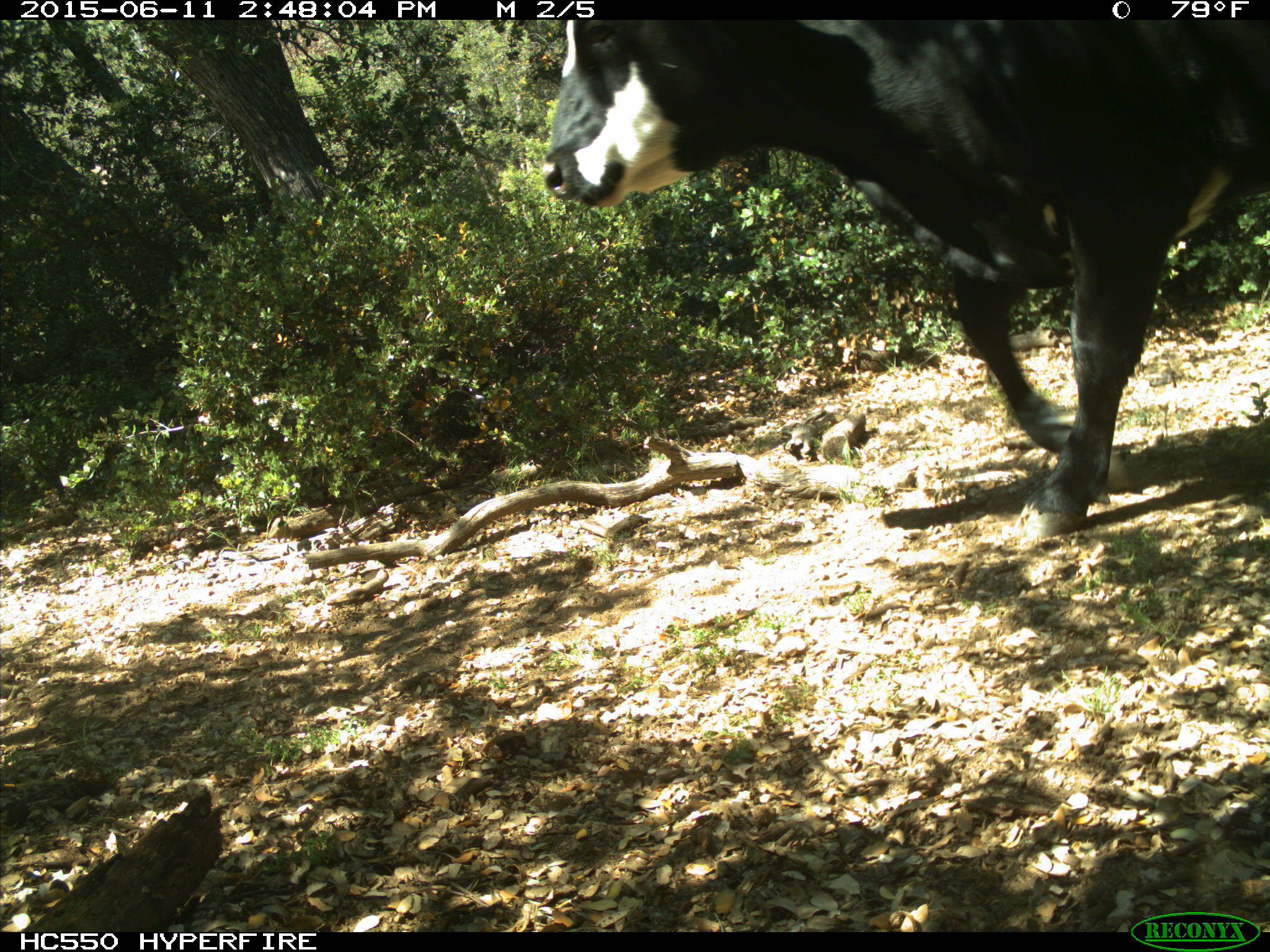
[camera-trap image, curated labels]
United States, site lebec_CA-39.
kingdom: Animalia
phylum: Chordata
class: Mammalia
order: Artiodactyla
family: Bovidae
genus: Bos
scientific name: Bos taurus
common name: domestic cow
Bos taurus (domestic cow).